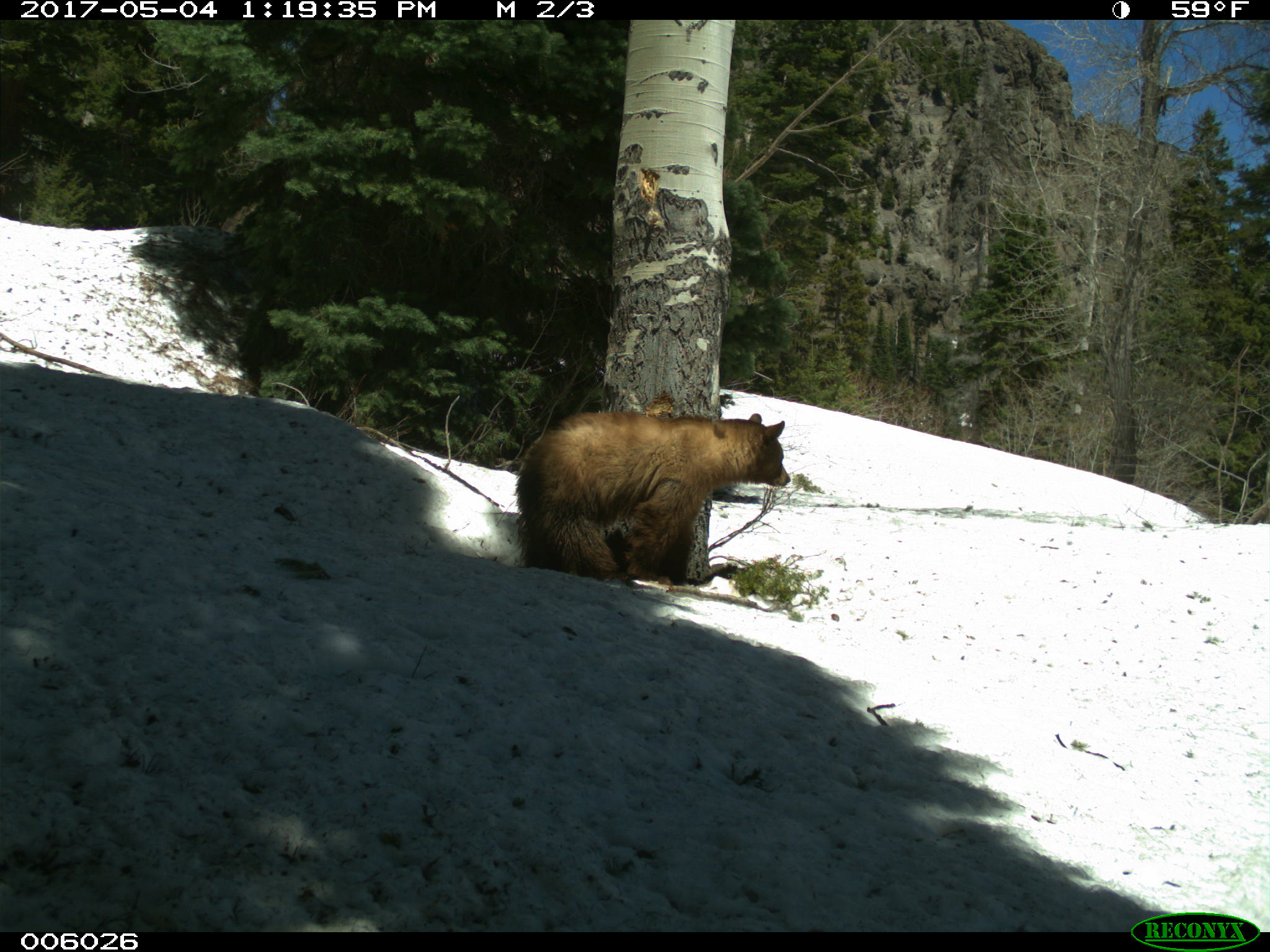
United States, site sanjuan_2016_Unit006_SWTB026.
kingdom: Animalia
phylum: Chordata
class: Mammalia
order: Carnivora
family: Ursidae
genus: Ursus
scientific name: Ursus americanus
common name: american black bear